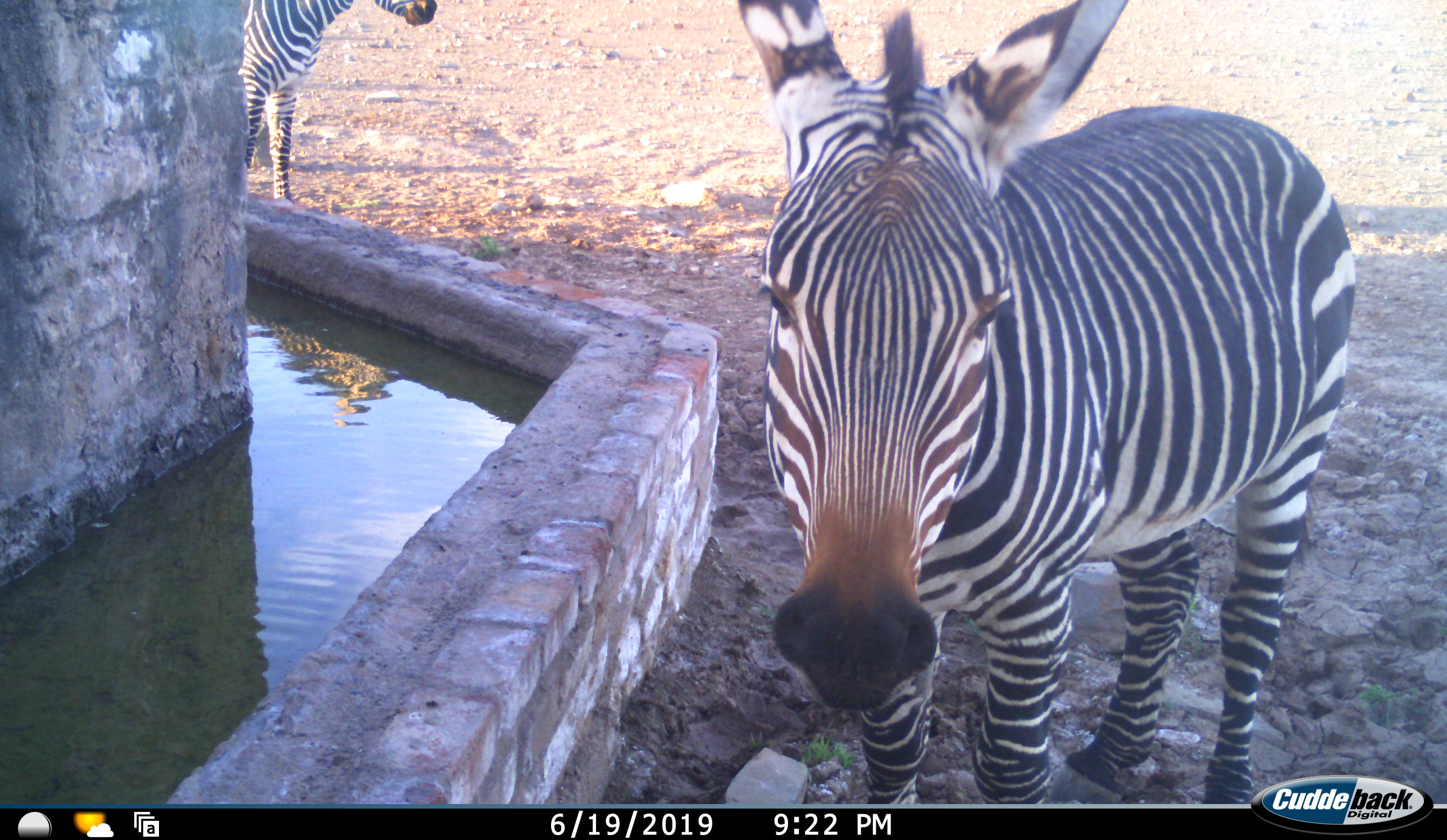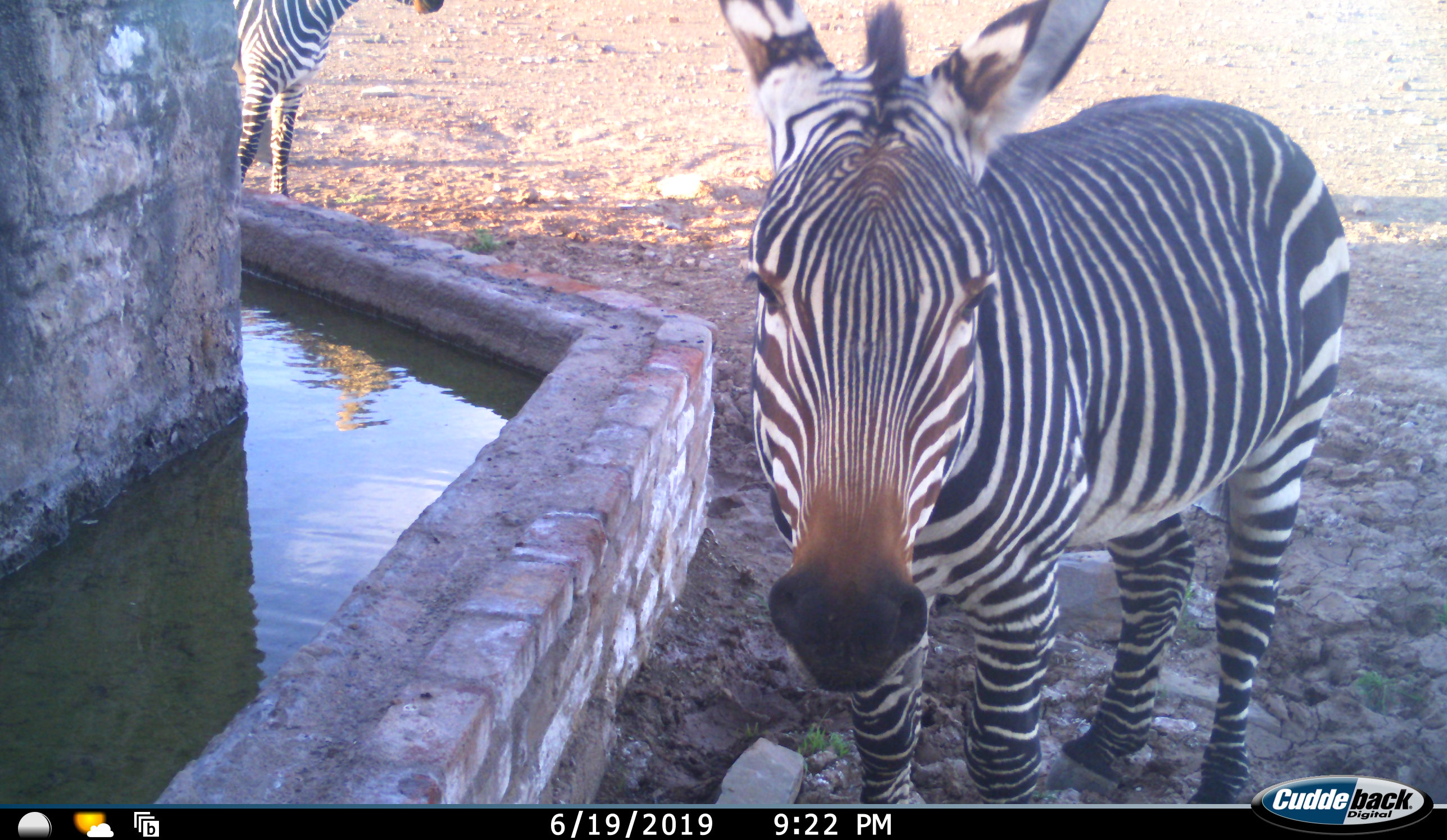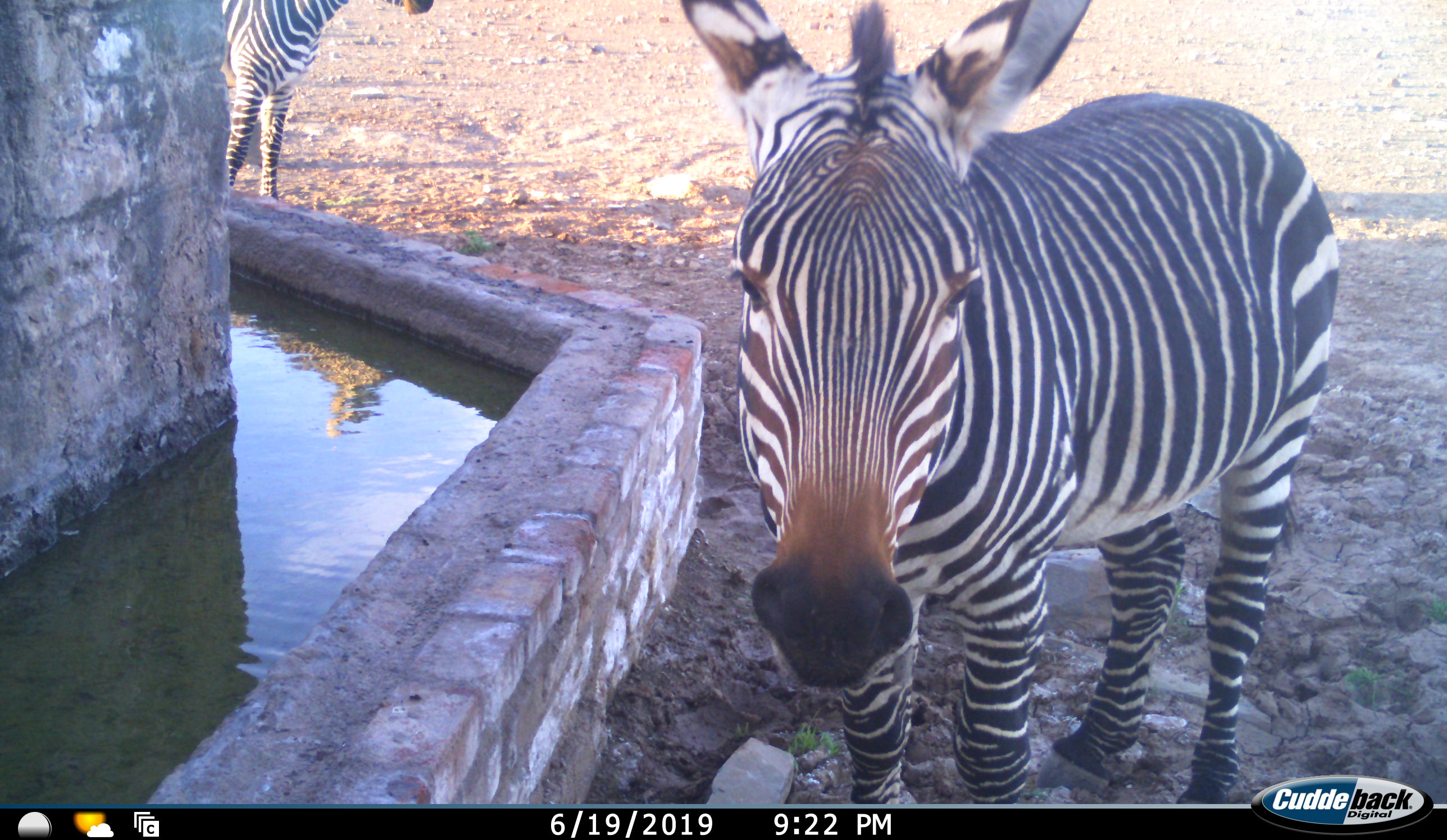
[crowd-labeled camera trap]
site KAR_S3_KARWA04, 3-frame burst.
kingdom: Animalia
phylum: Chordata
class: Mammalia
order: Perissodactyla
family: Equidae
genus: Equus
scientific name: Equus zebra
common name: mountain zebra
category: zebramountain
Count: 2.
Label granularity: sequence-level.